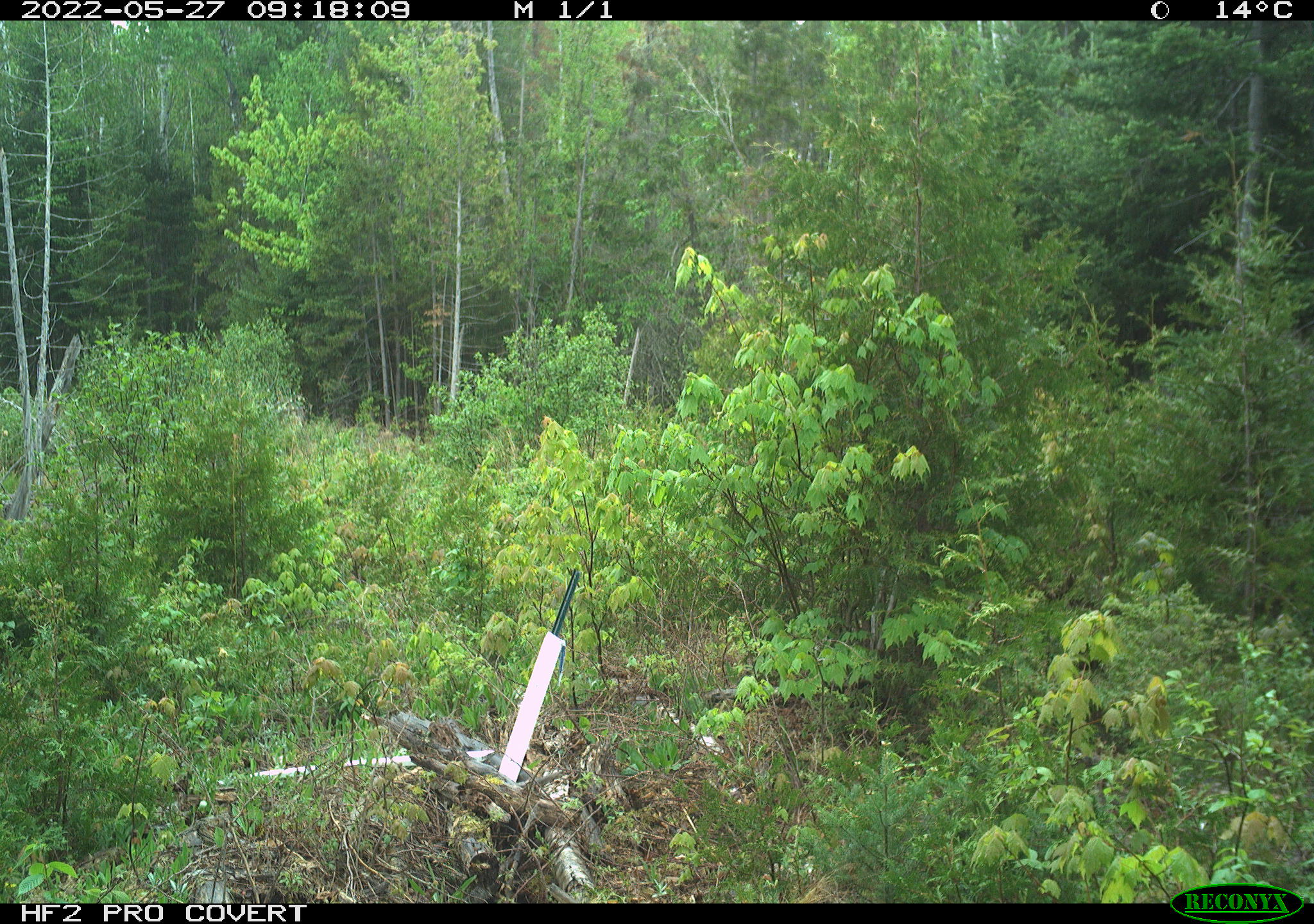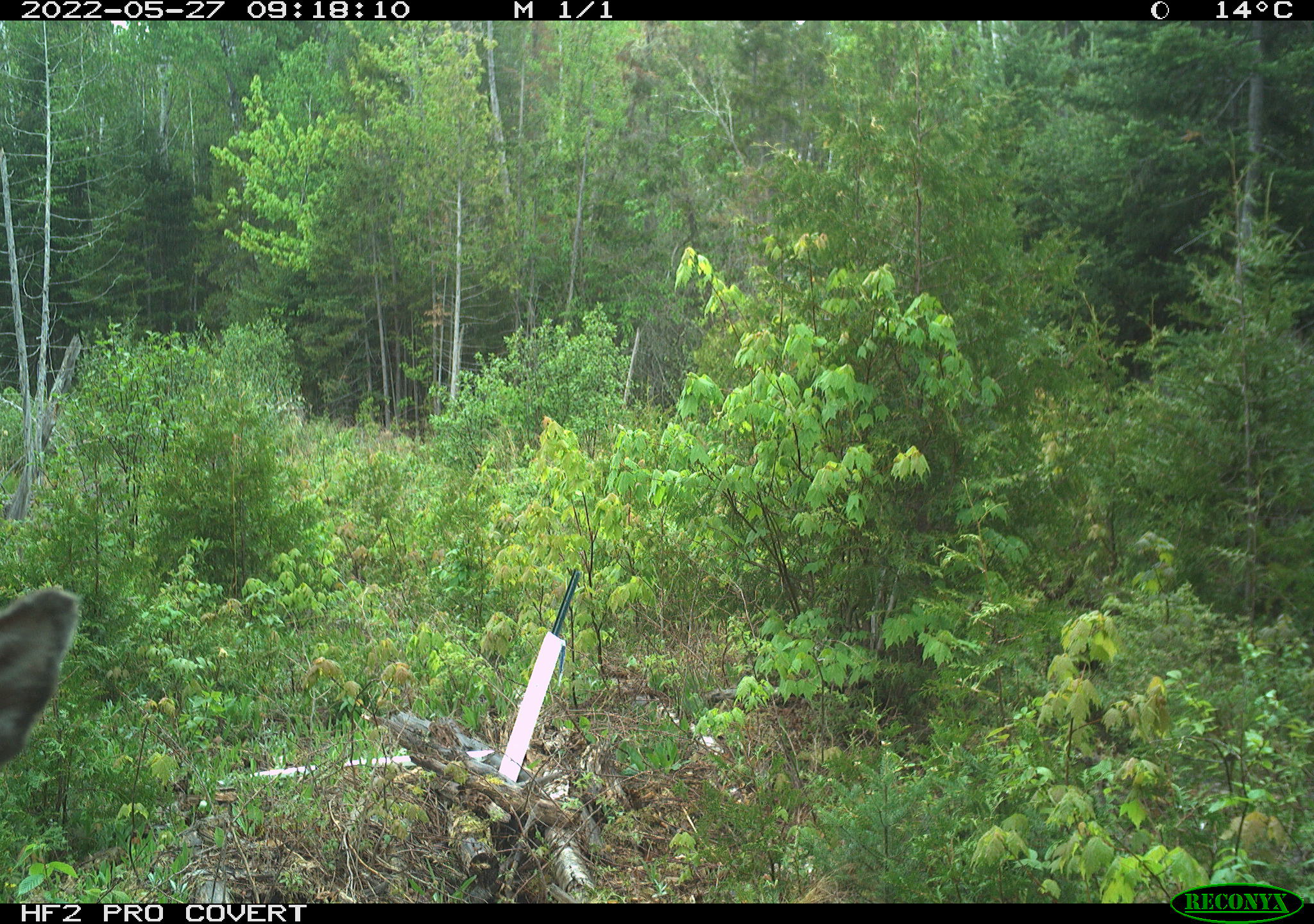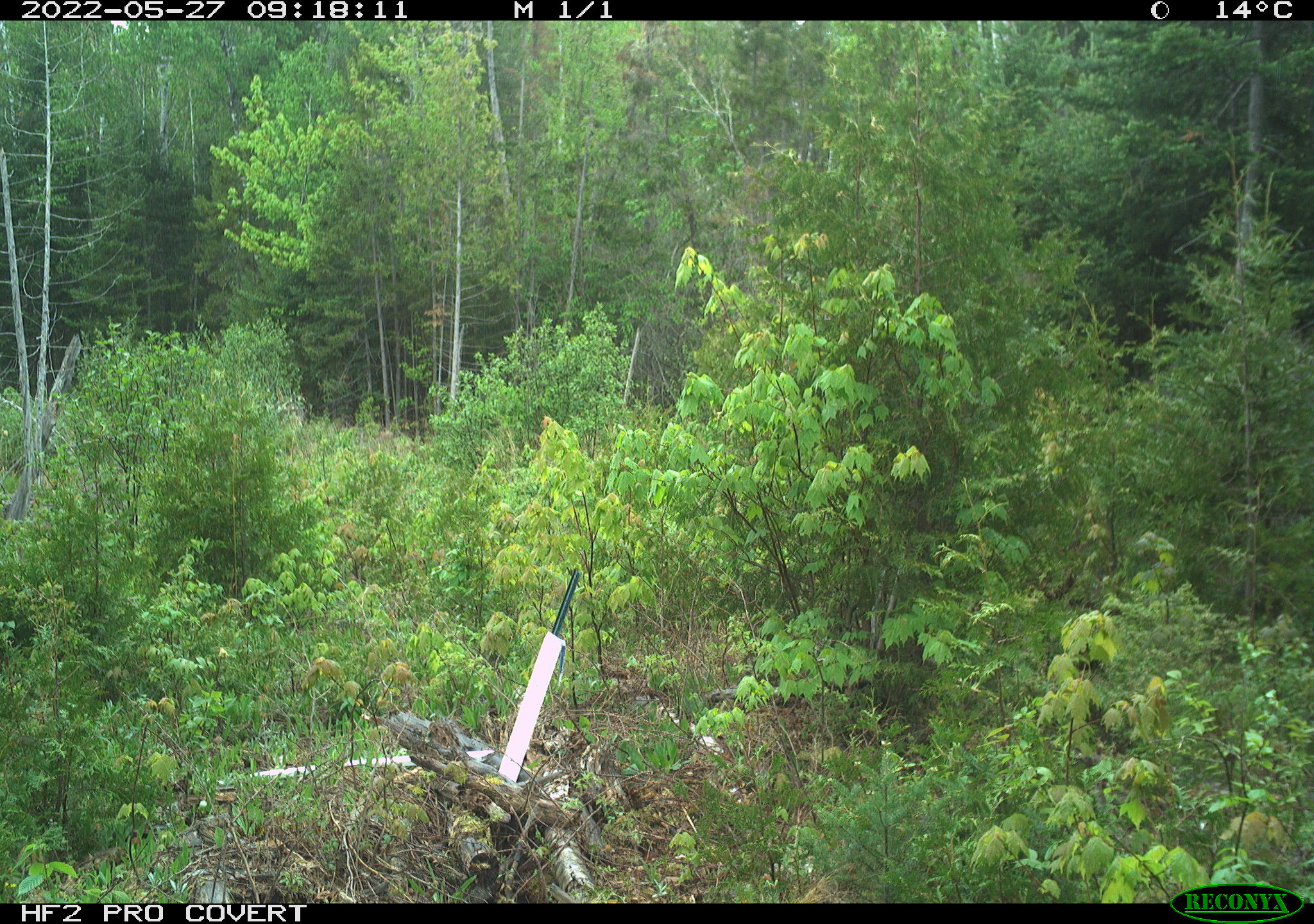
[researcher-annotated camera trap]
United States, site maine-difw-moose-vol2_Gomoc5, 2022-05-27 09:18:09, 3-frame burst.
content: unidentified animal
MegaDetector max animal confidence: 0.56